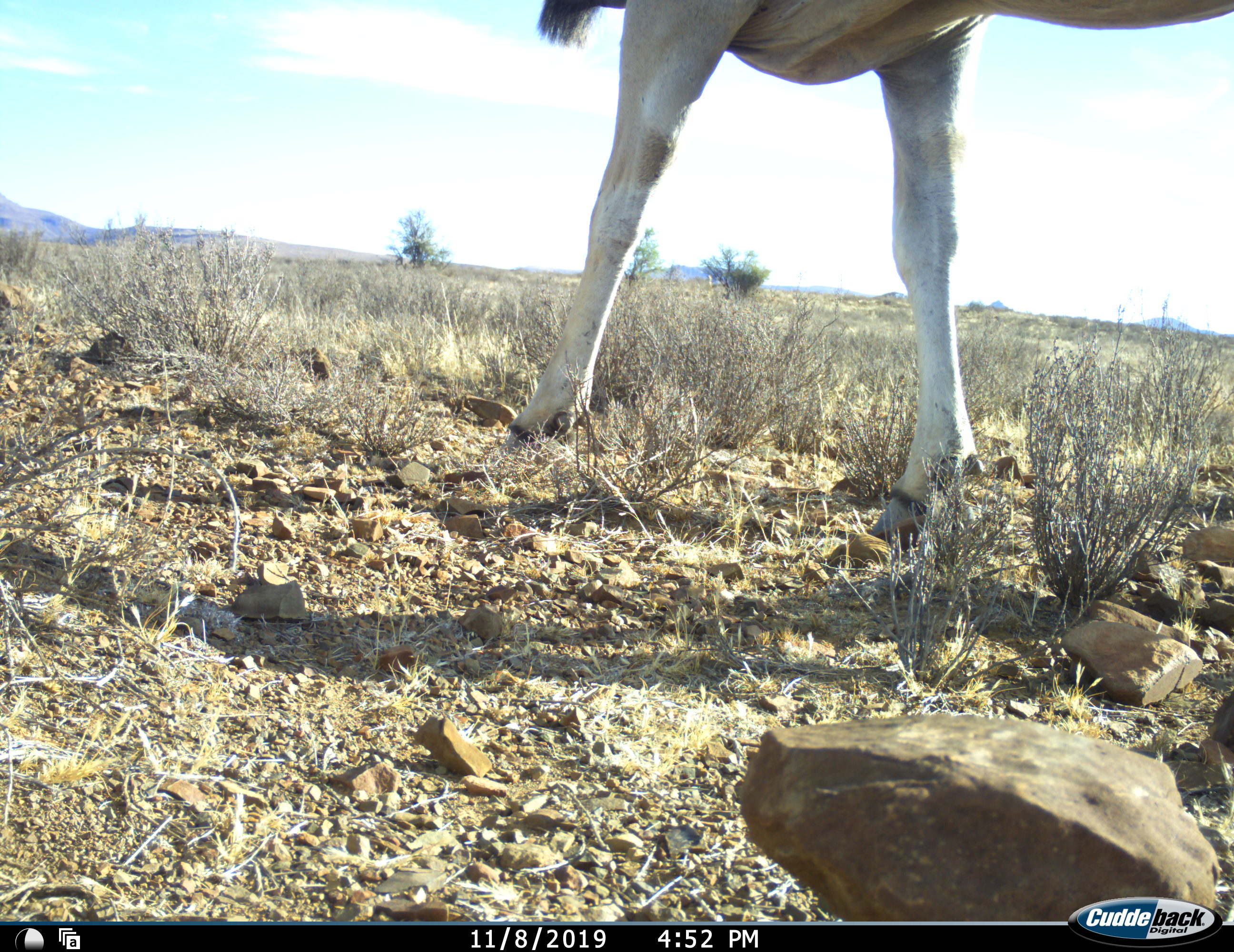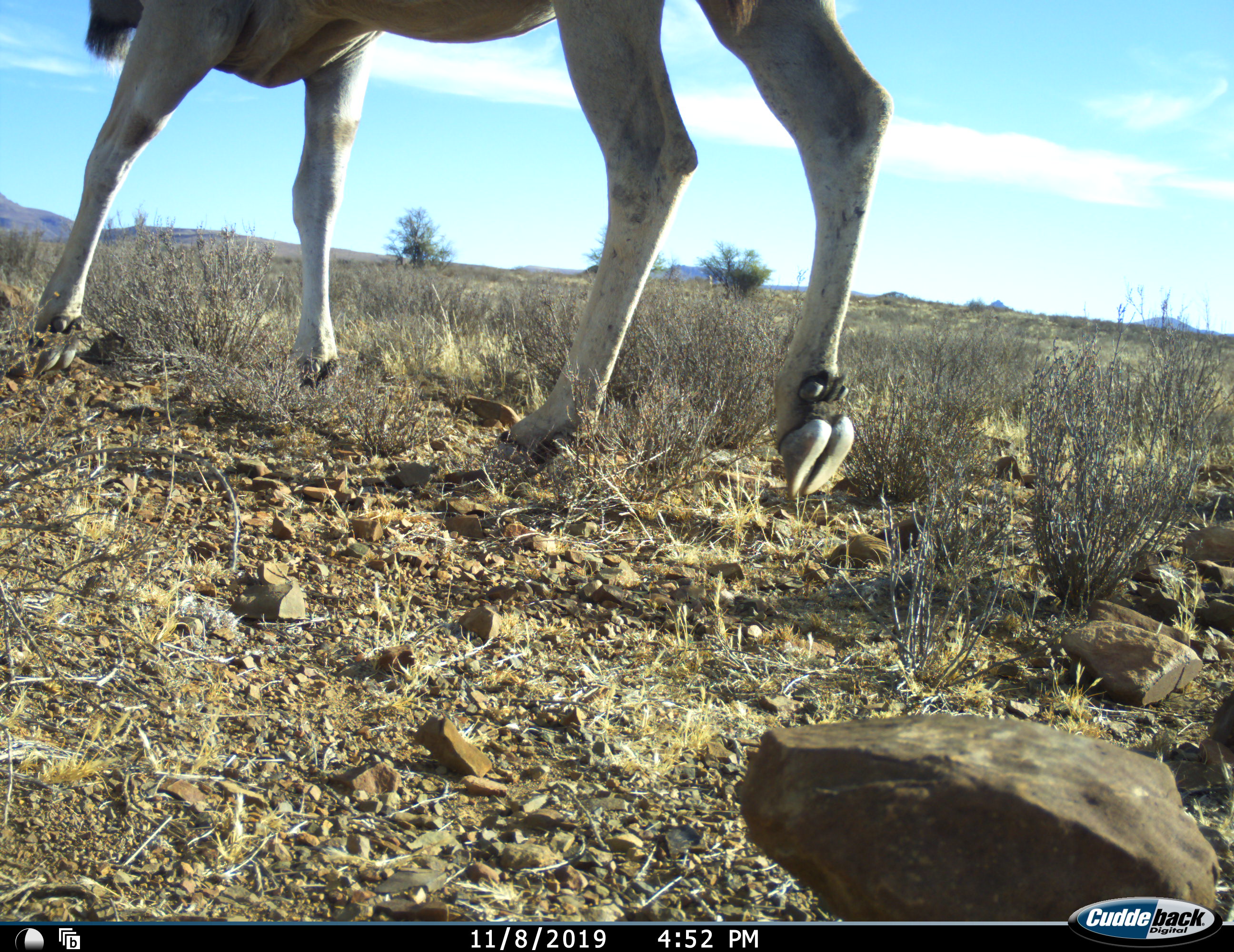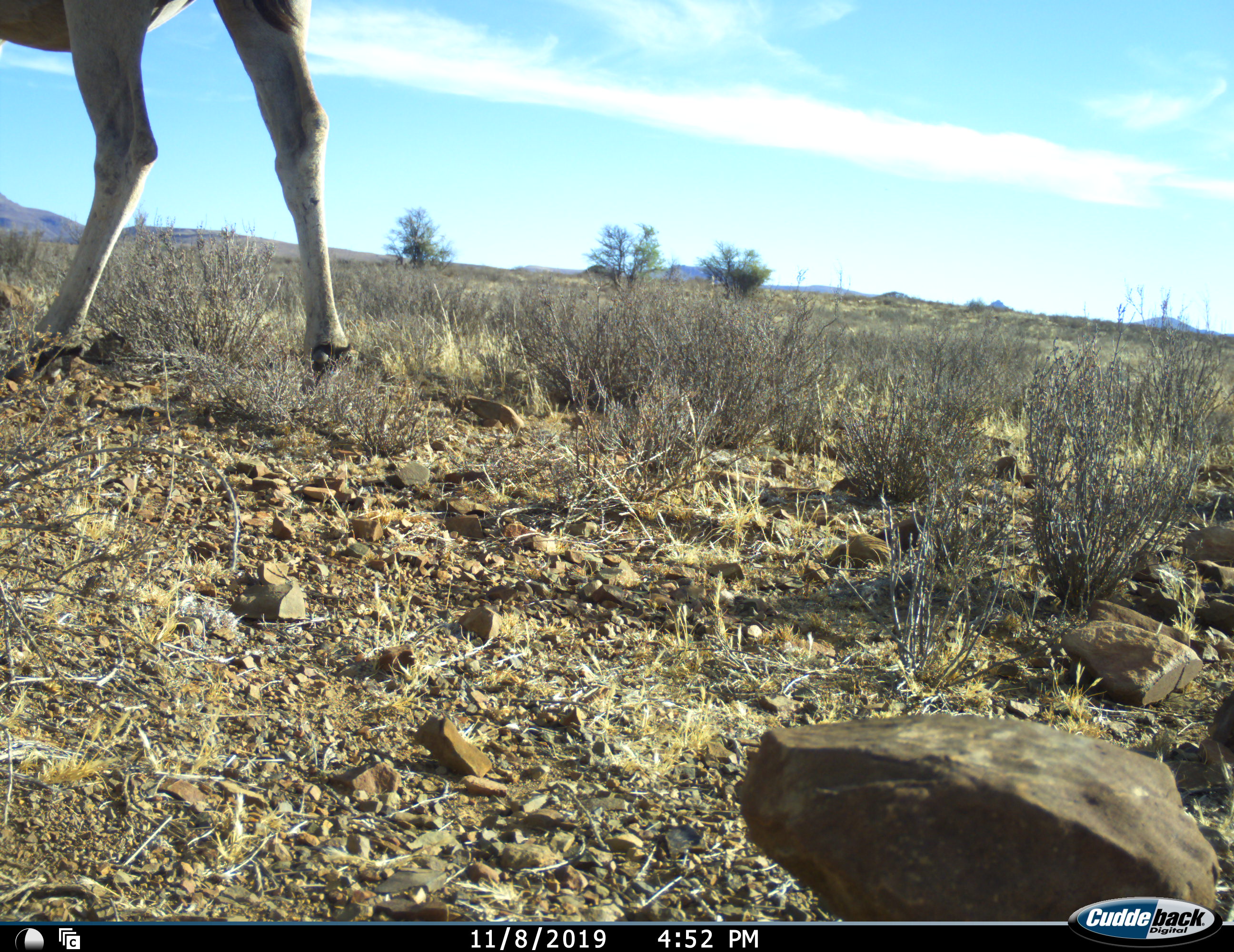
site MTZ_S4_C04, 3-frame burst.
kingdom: Animalia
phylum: Chordata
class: Mammalia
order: Artiodactyla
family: Bovidae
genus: Tragelaphus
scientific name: Tragelaphus oryx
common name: eland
Eland (Tragelaphus oryx), count 1. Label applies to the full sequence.